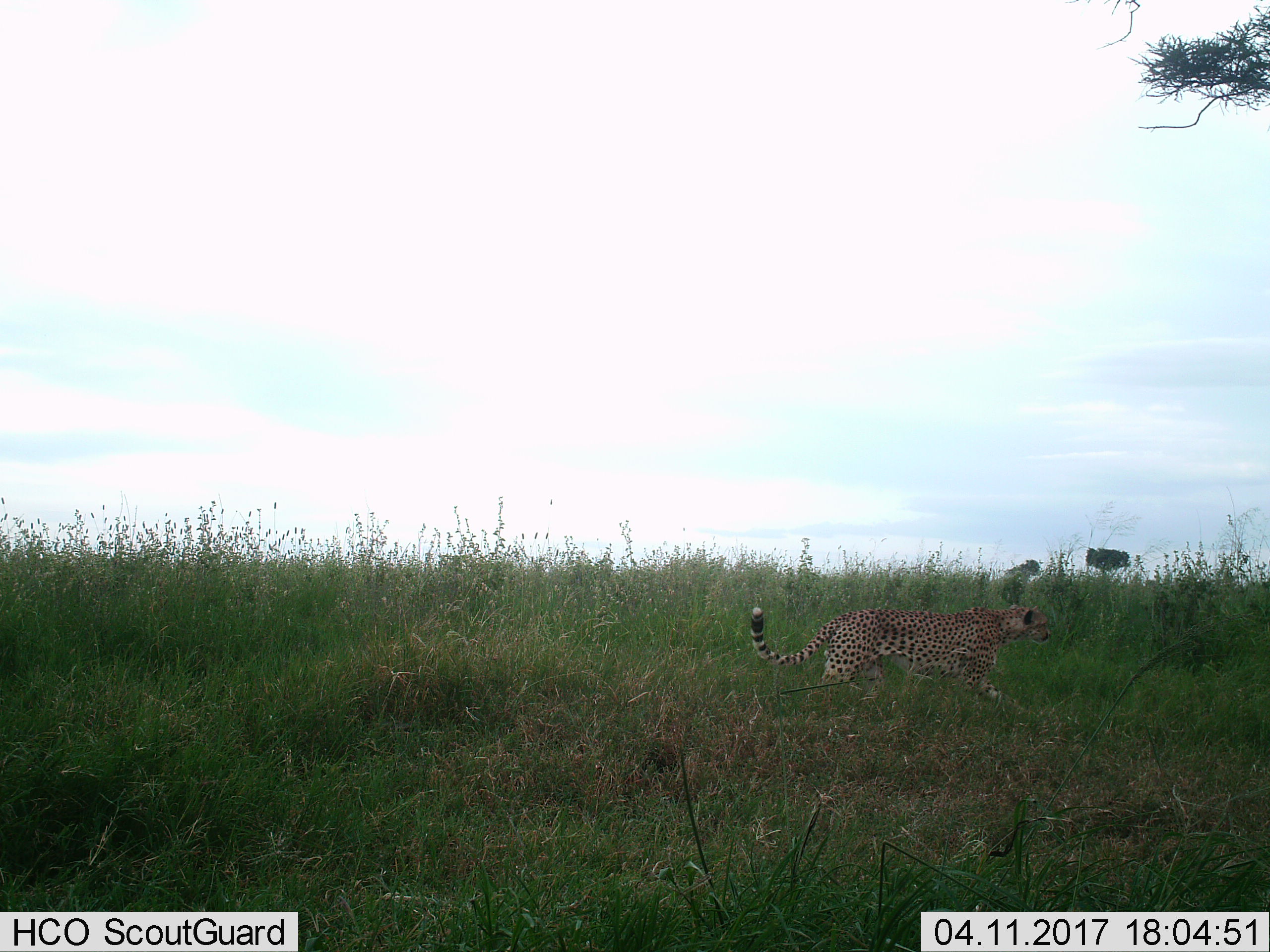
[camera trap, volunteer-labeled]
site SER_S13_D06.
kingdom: Animalia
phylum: Chordata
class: Mammalia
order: Carnivora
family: Felidae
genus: Acinonyx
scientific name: Acinonyx jubatus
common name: cheetah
Cheetah (Acinonyx jubatus), count 1. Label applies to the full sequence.